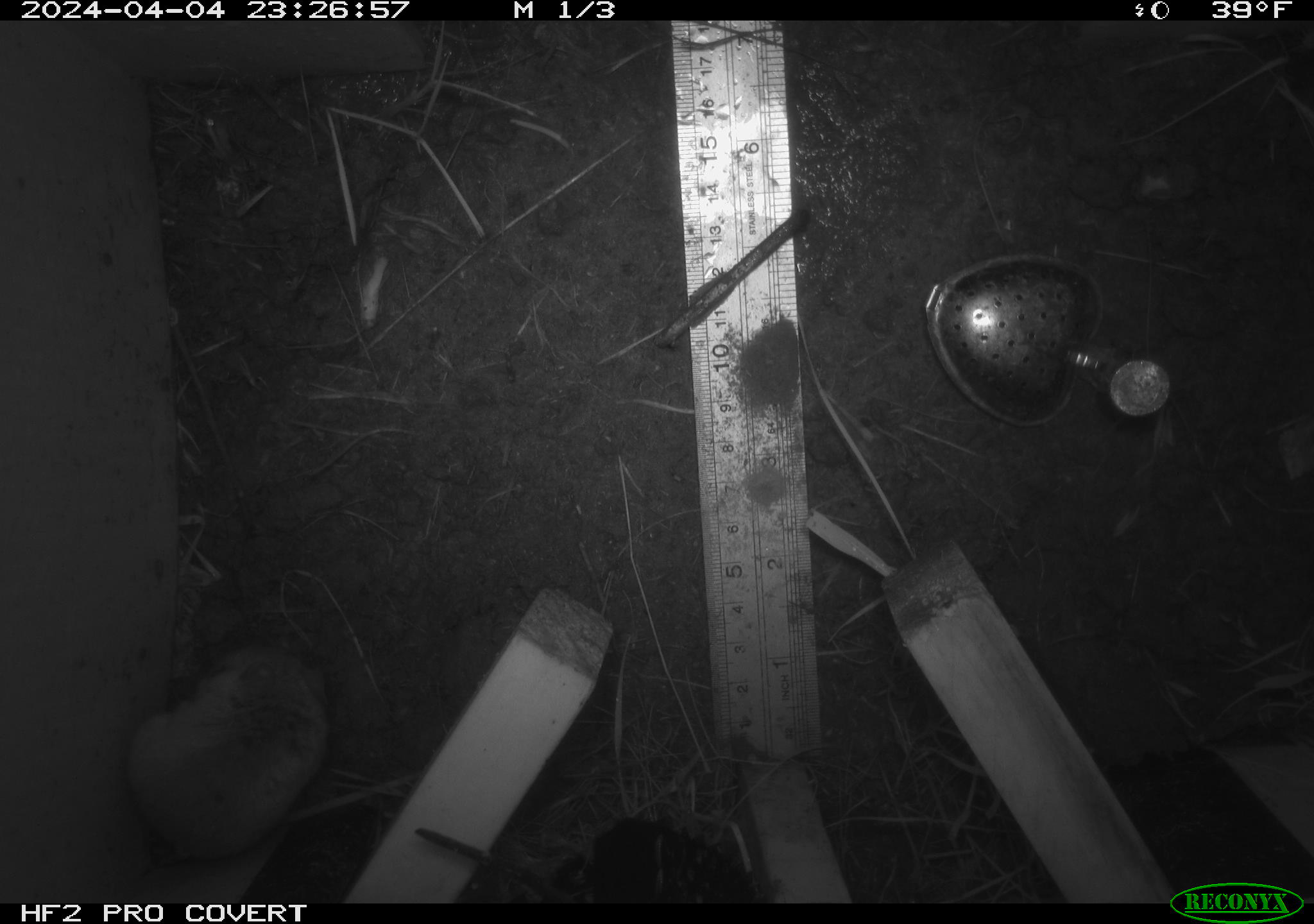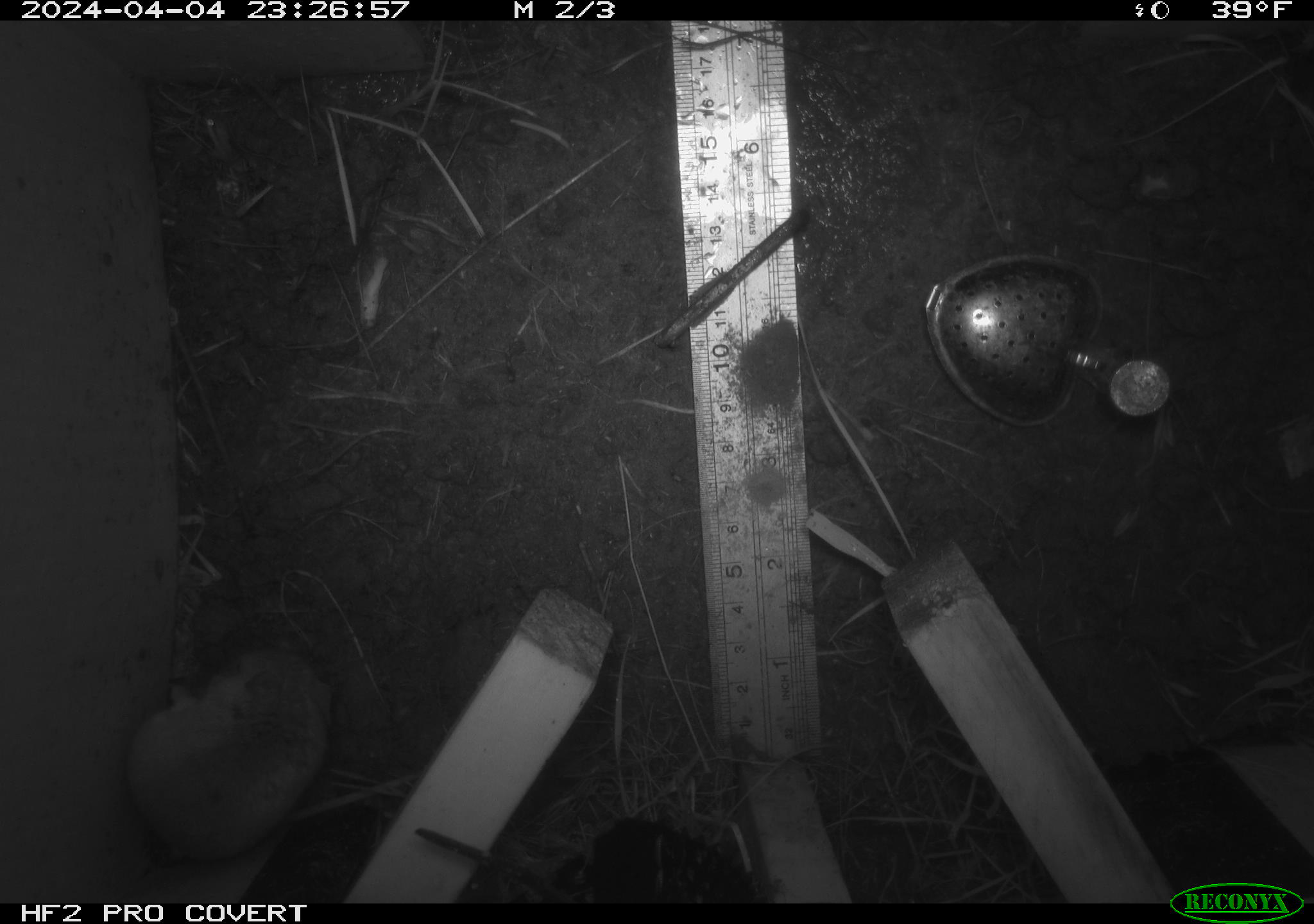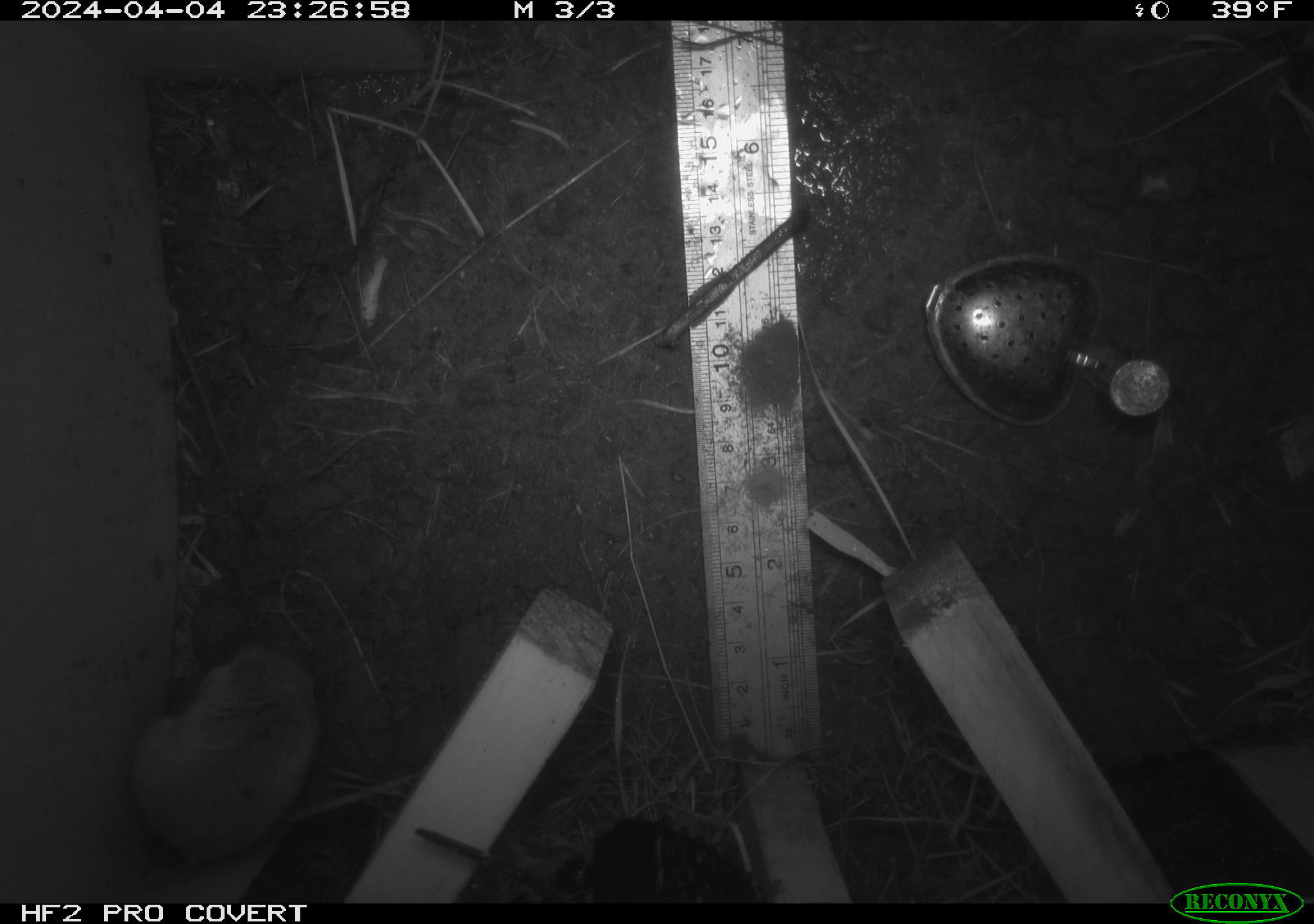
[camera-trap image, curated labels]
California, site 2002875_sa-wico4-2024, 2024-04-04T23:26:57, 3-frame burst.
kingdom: Animalia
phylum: Chordata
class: Mammalia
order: Rodentia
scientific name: Rodentia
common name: rodent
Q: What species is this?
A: Rodent (Rodentia).